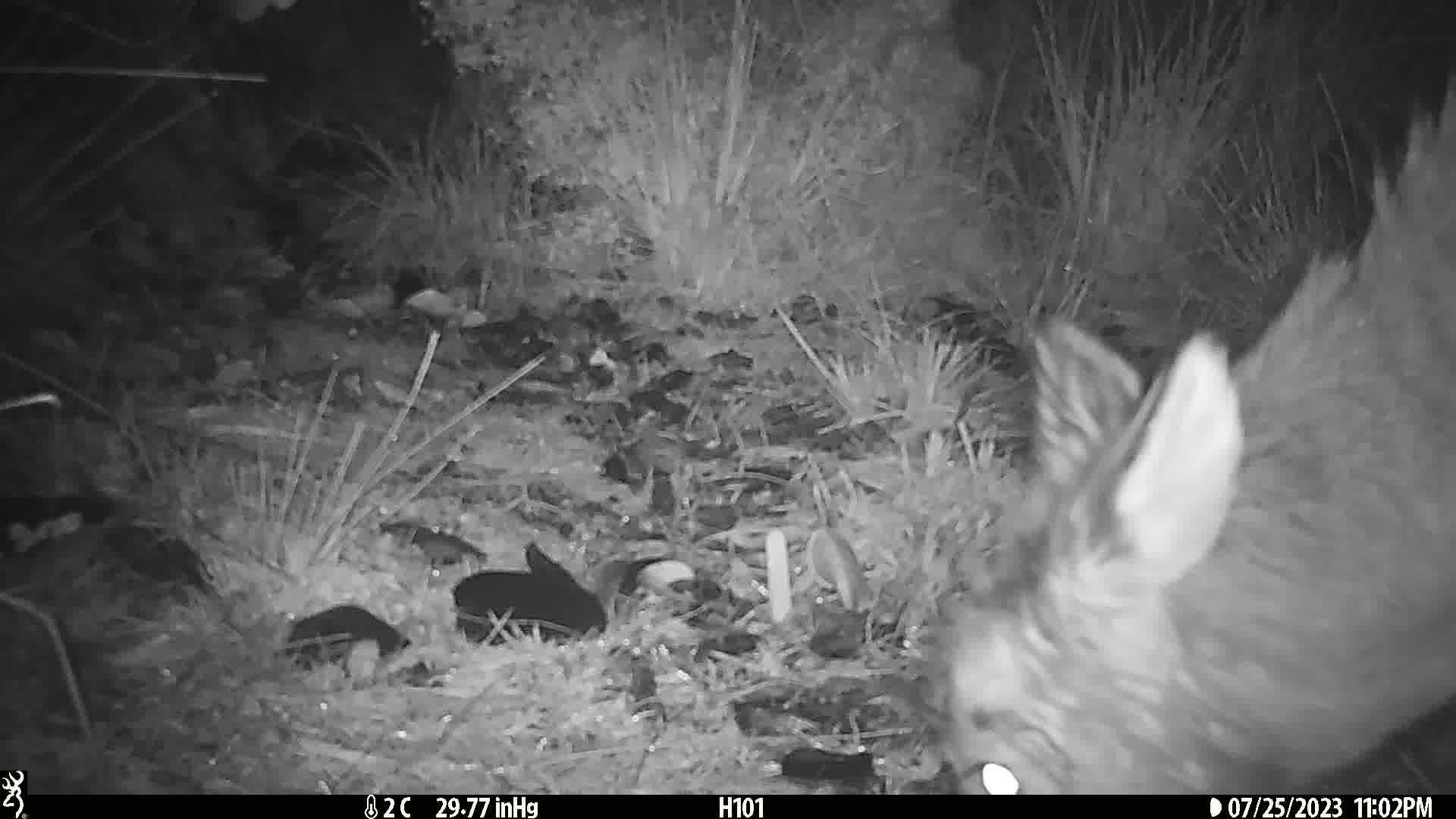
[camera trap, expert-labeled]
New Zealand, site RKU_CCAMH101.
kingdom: Animalia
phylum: Chordata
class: Mammalia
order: Artiodactyla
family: Cervidae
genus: Odocoileus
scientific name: Odocoileus virginianus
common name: white-tailed deer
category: white tailed deer